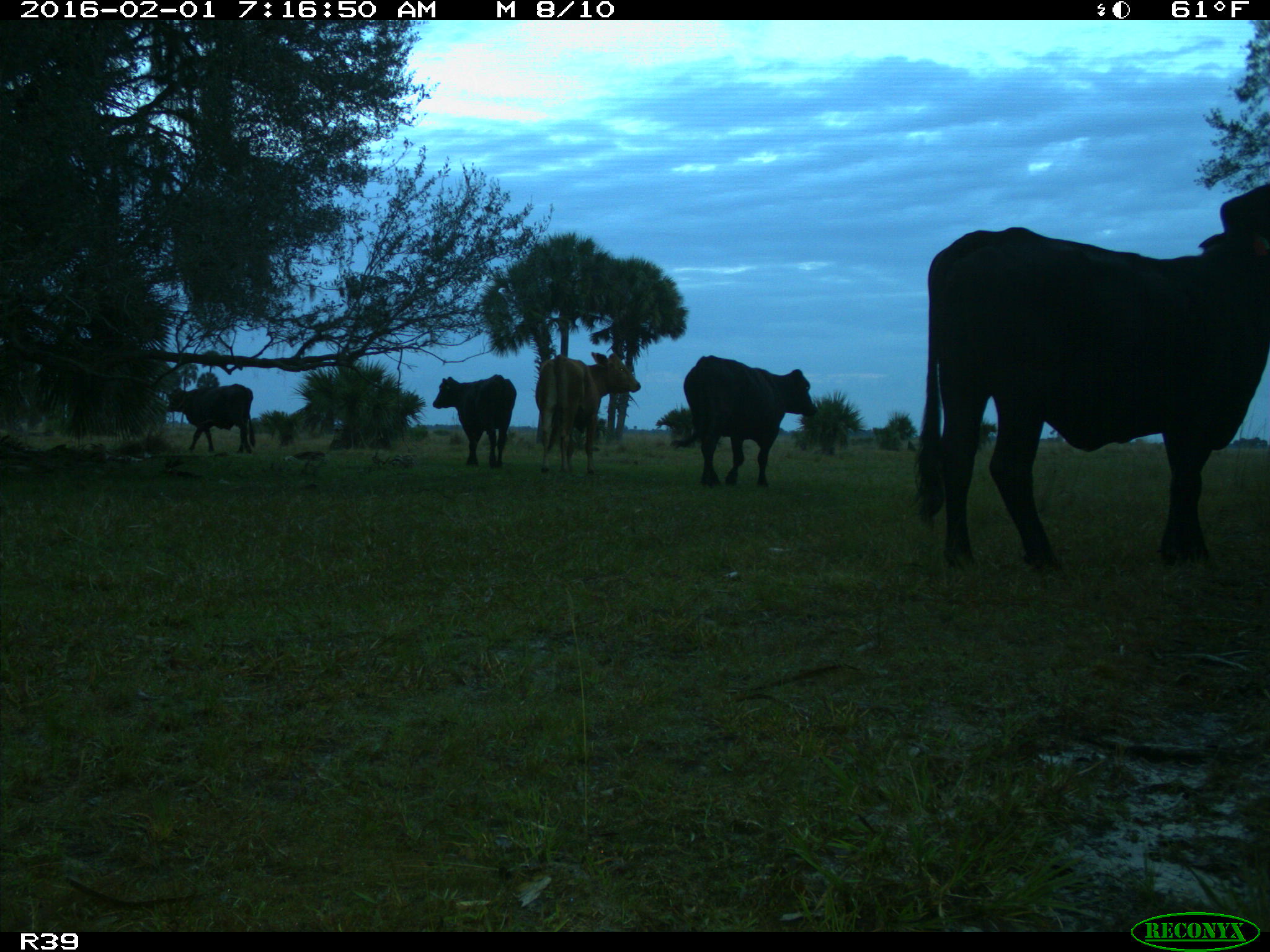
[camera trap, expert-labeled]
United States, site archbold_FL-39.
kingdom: Animalia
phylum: Chordata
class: Mammalia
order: Artiodactyla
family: Bovidae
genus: Bos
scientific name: Bos taurus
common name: domestic cow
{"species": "Bos taurus (domestic cow)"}